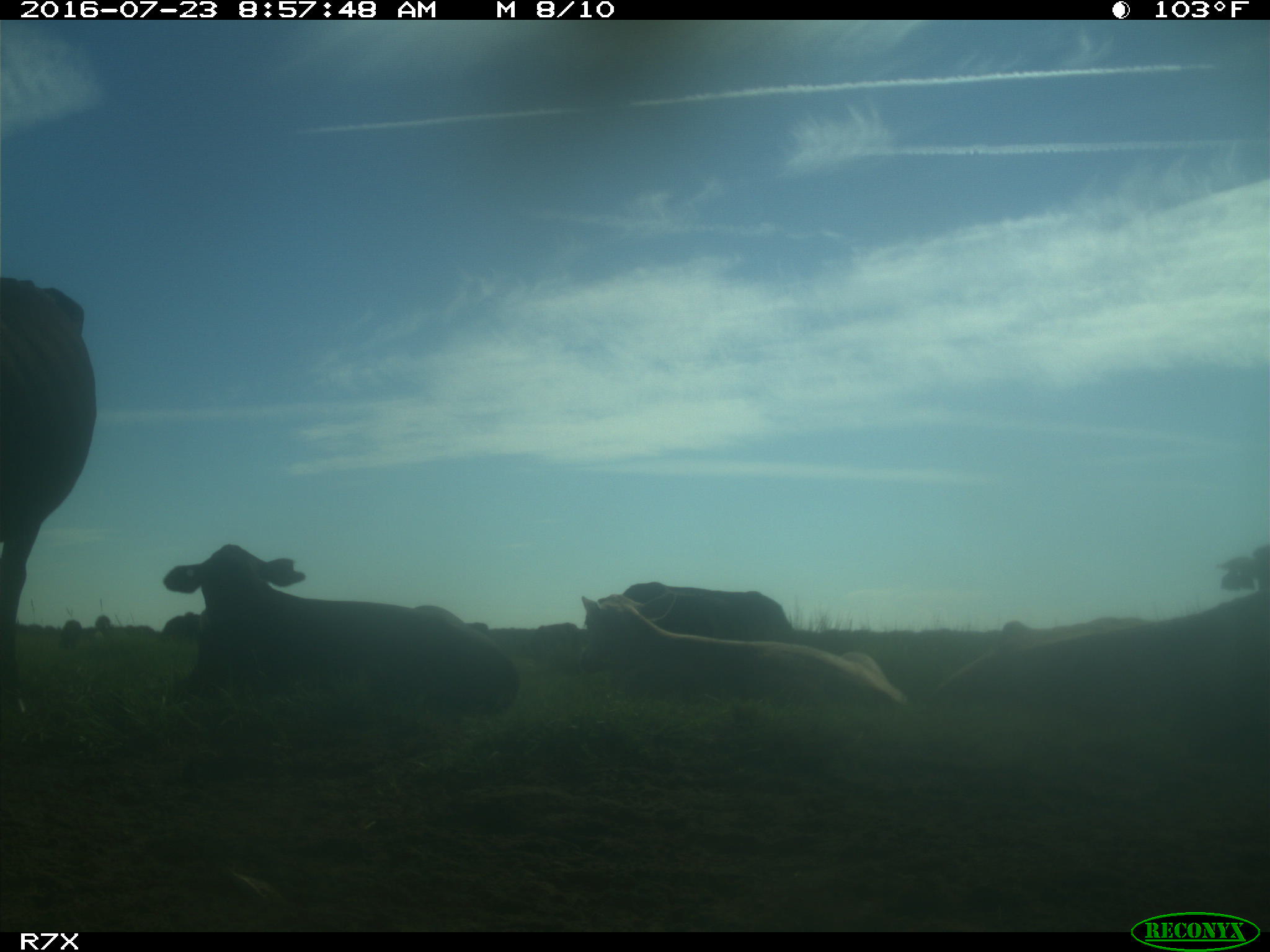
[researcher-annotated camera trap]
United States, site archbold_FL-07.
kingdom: Animalia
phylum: Chordata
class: Mammalia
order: Artiodactyla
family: Bovidae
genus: Bos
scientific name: Bos taurus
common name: domestic cow